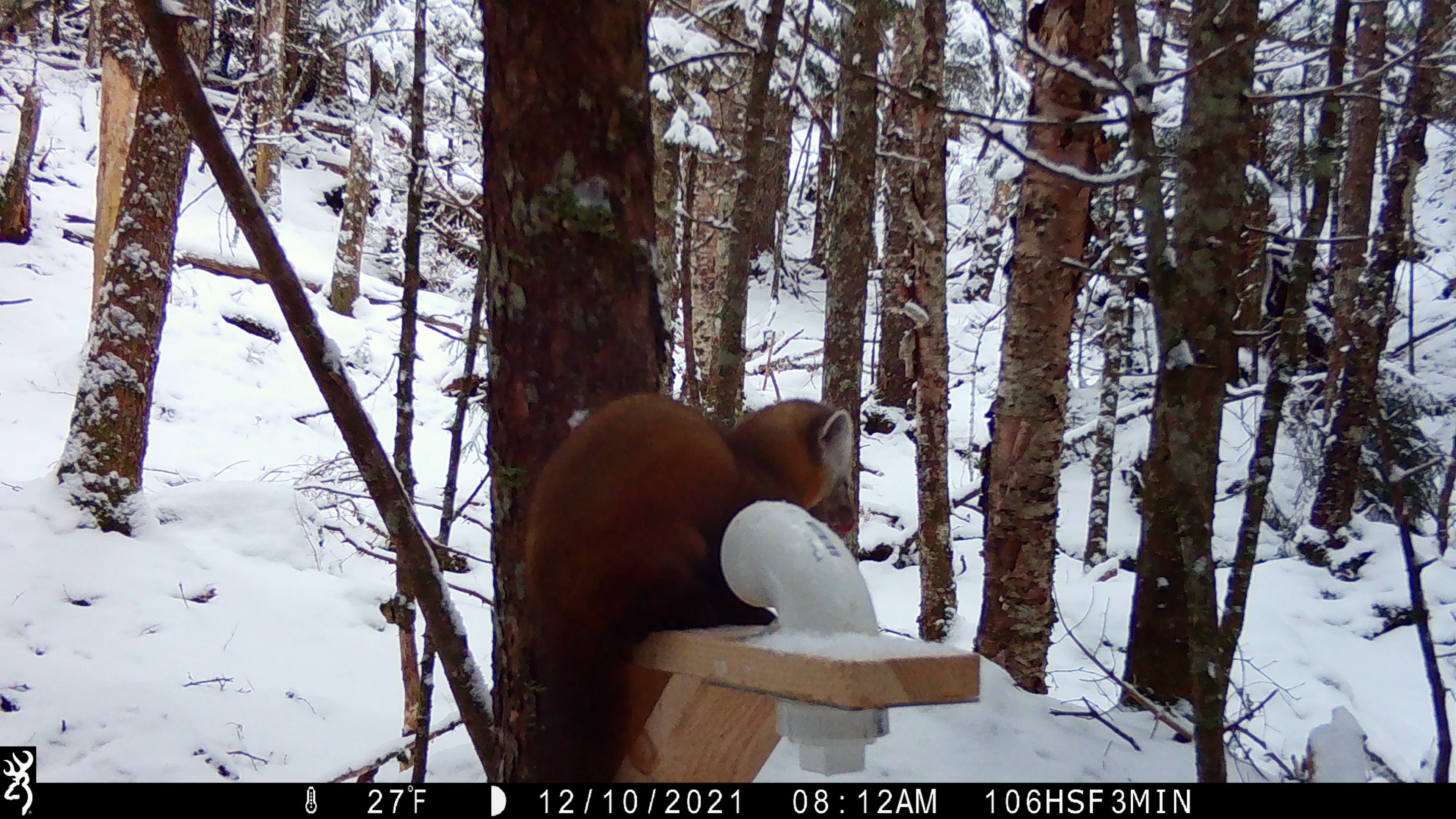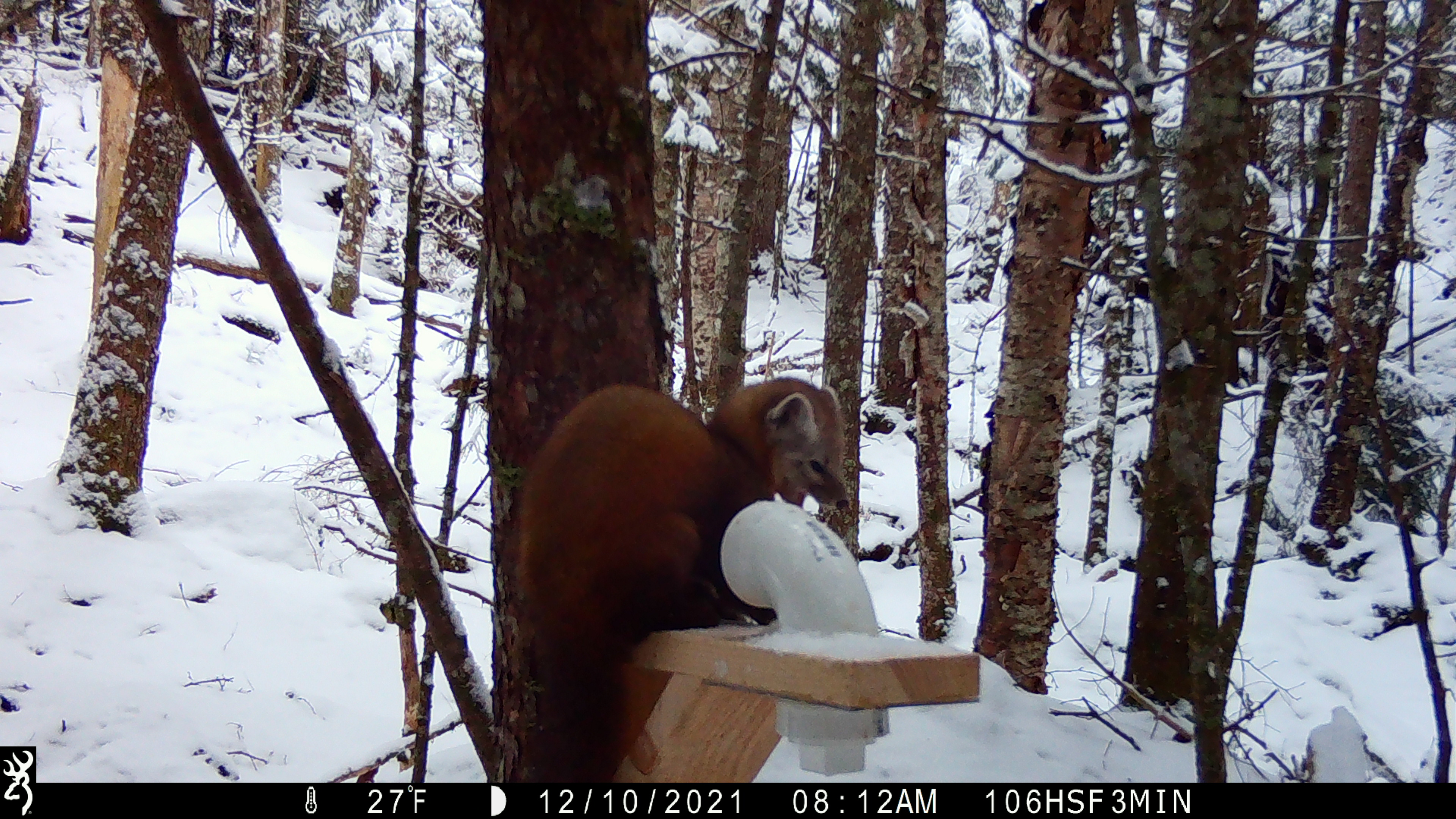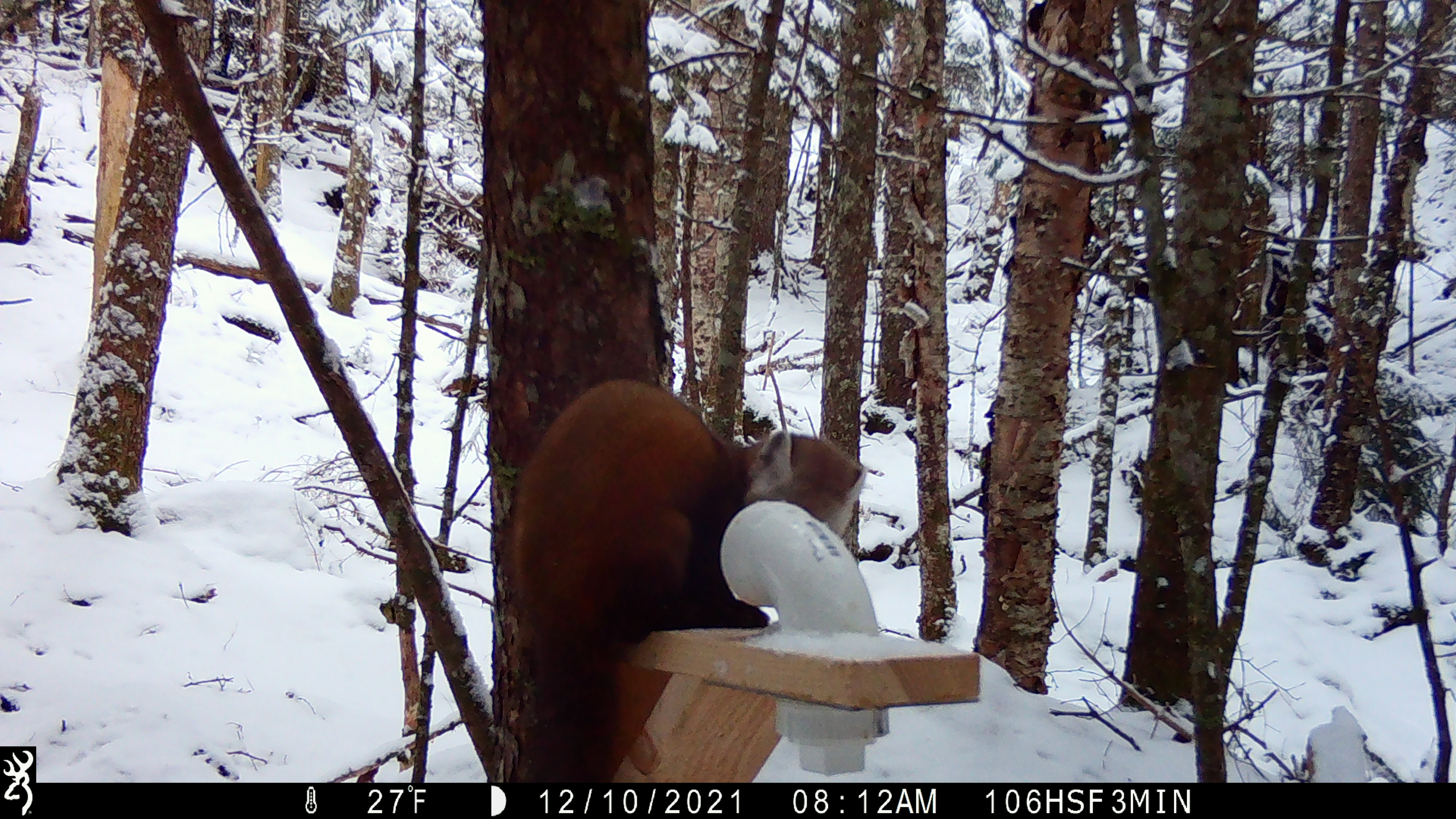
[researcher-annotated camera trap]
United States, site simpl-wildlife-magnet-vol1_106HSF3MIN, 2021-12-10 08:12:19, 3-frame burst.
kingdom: Animalia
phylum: Chordata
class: Mammalia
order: Carnivora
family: Mustelidae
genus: Martes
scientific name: Martes americana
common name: american marten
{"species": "american marten (Martes americana)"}